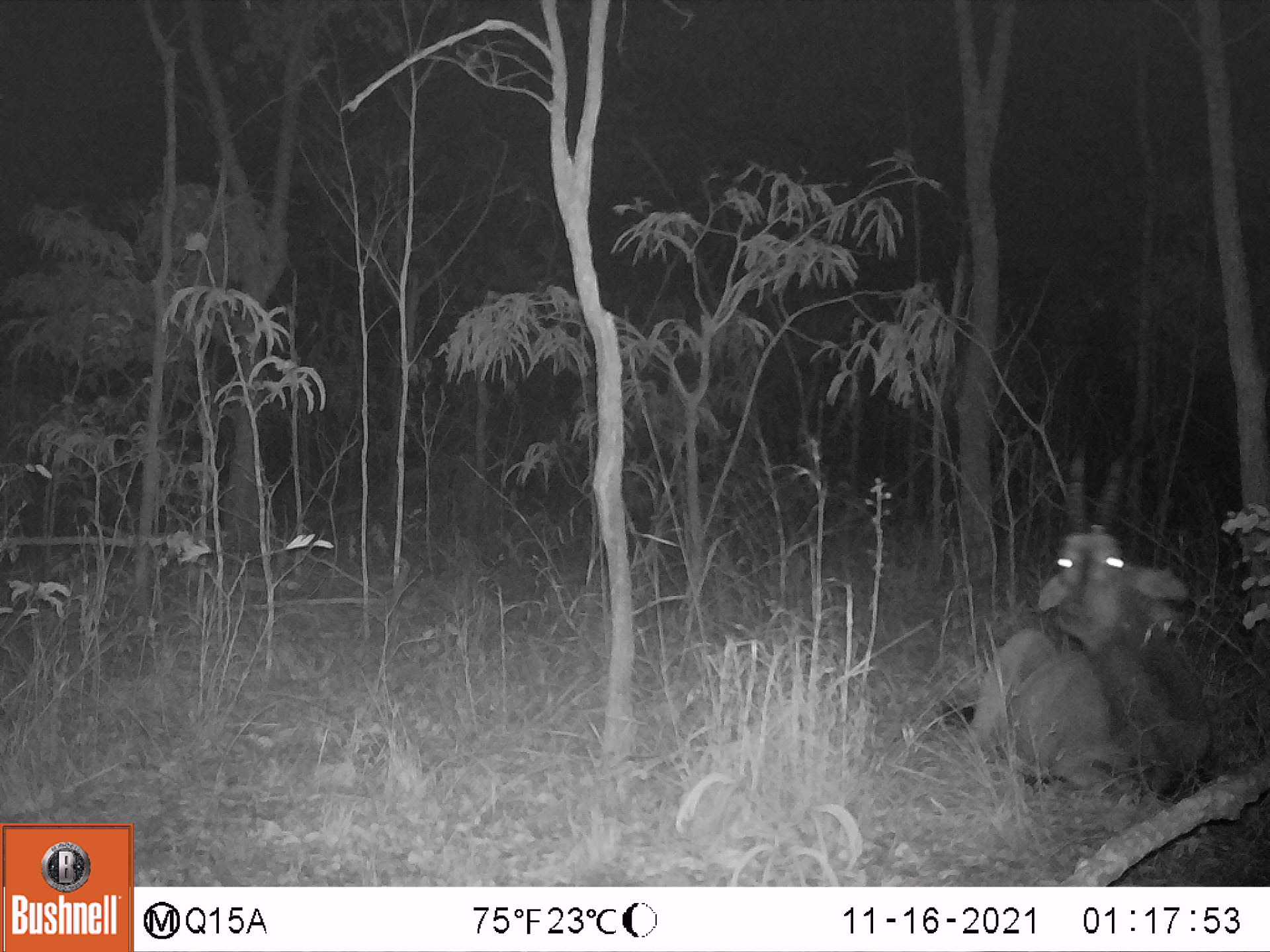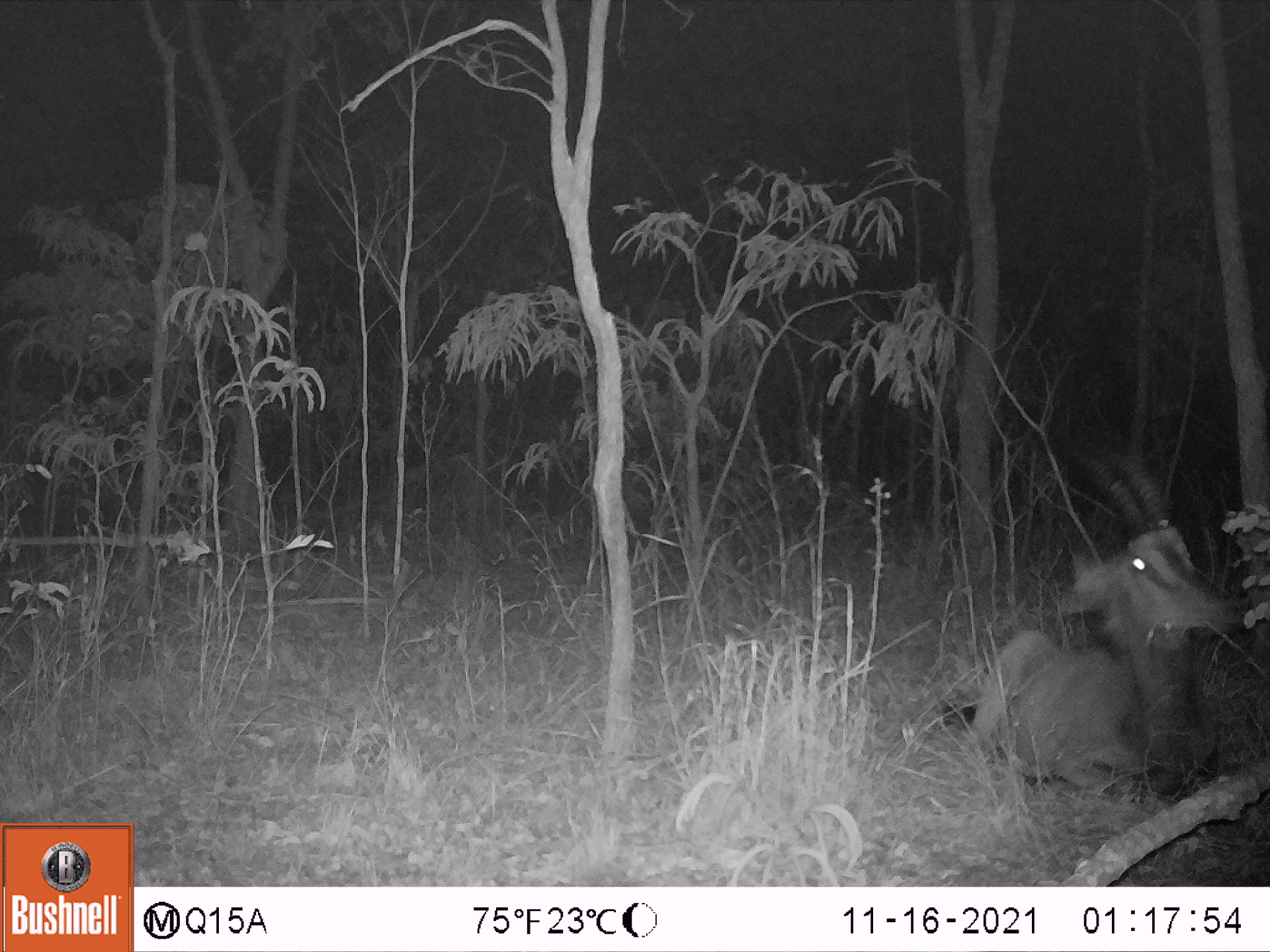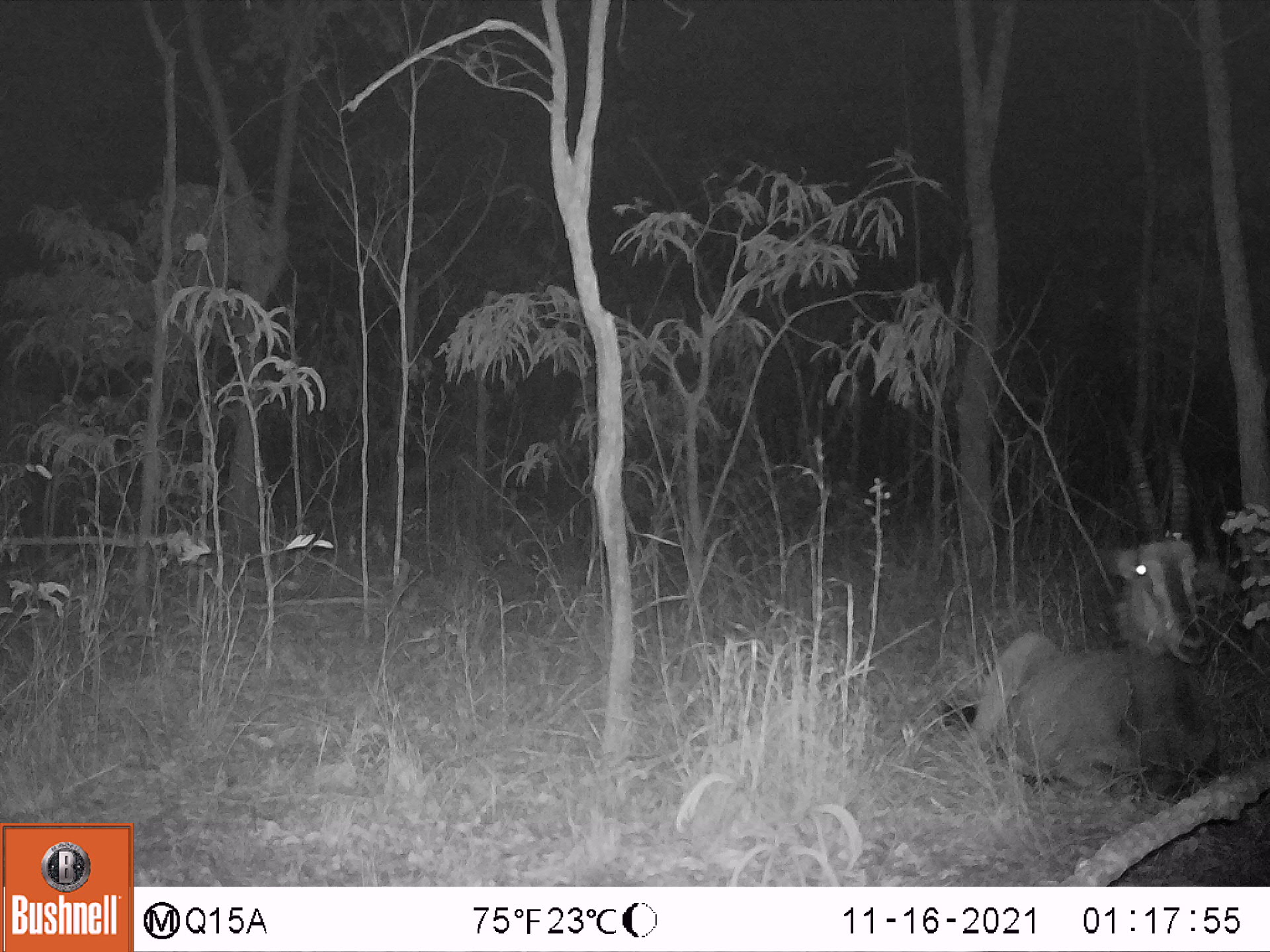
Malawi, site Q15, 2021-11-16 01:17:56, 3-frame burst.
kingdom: Animalia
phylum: Chordata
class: Mammalia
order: Artiodactyla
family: Bovidae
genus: Hippotragus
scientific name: Hippotragus niger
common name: sable antelope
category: sable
Sable (sable antelope) (Hippotragus niger), count 1.